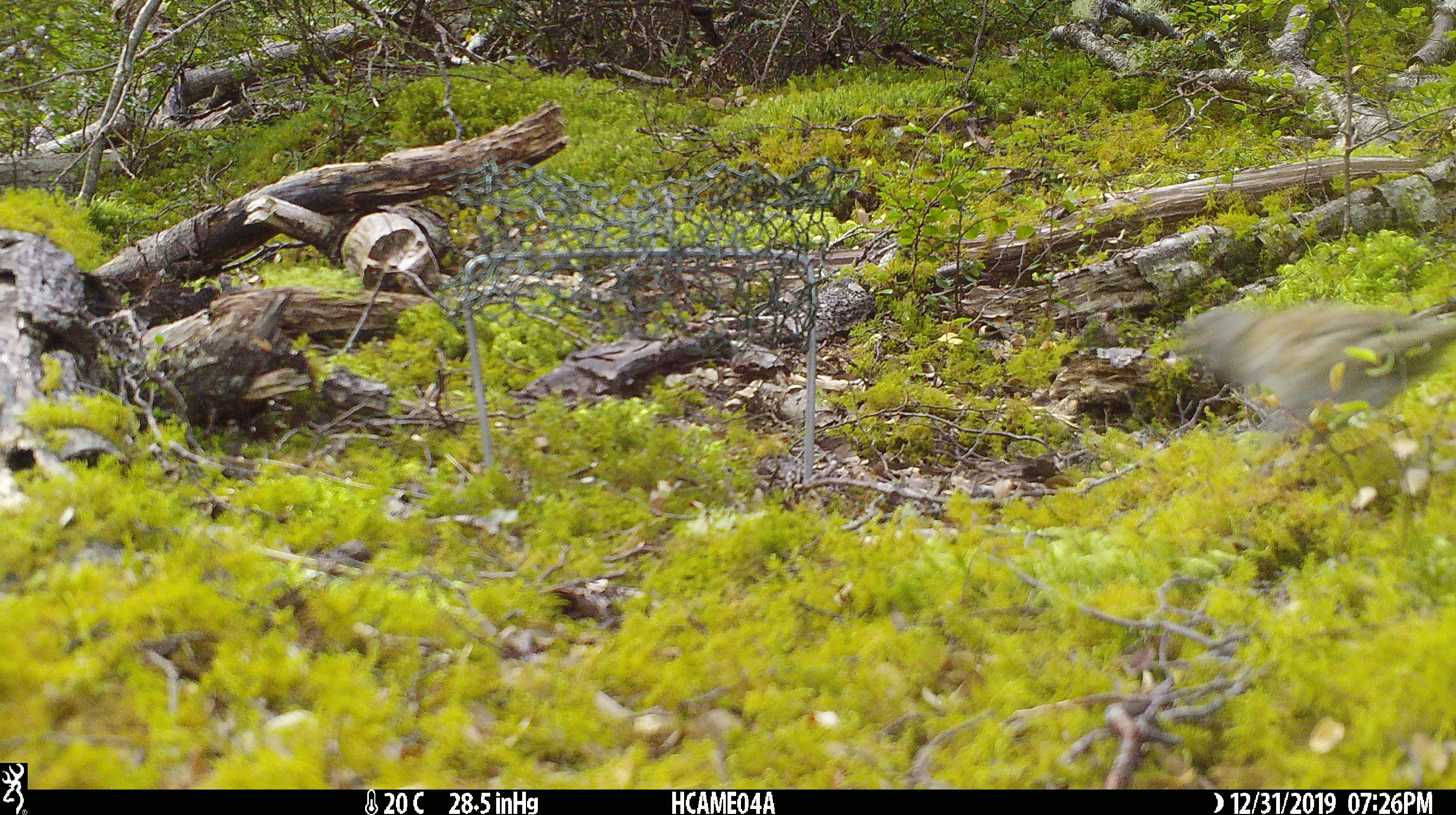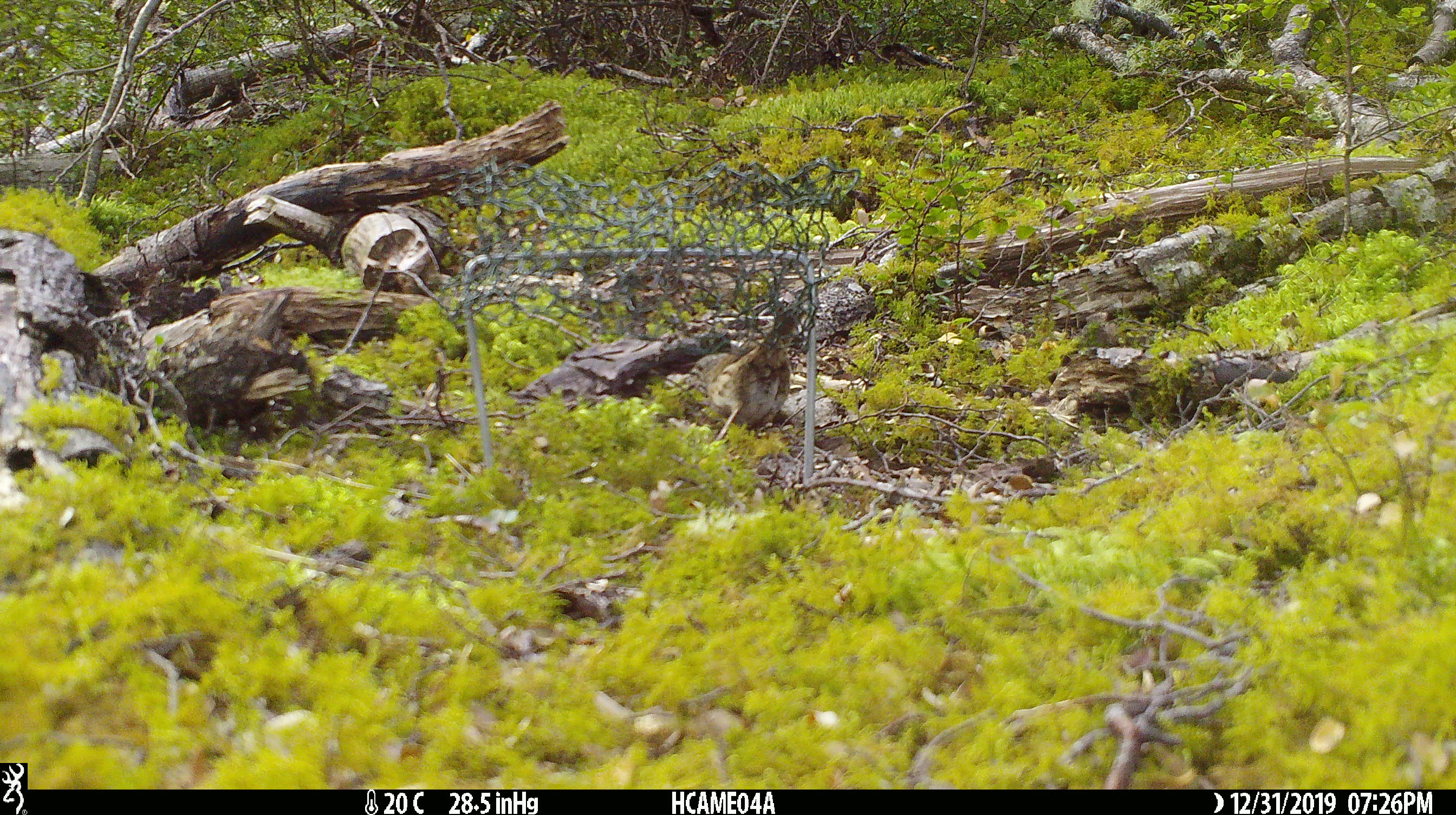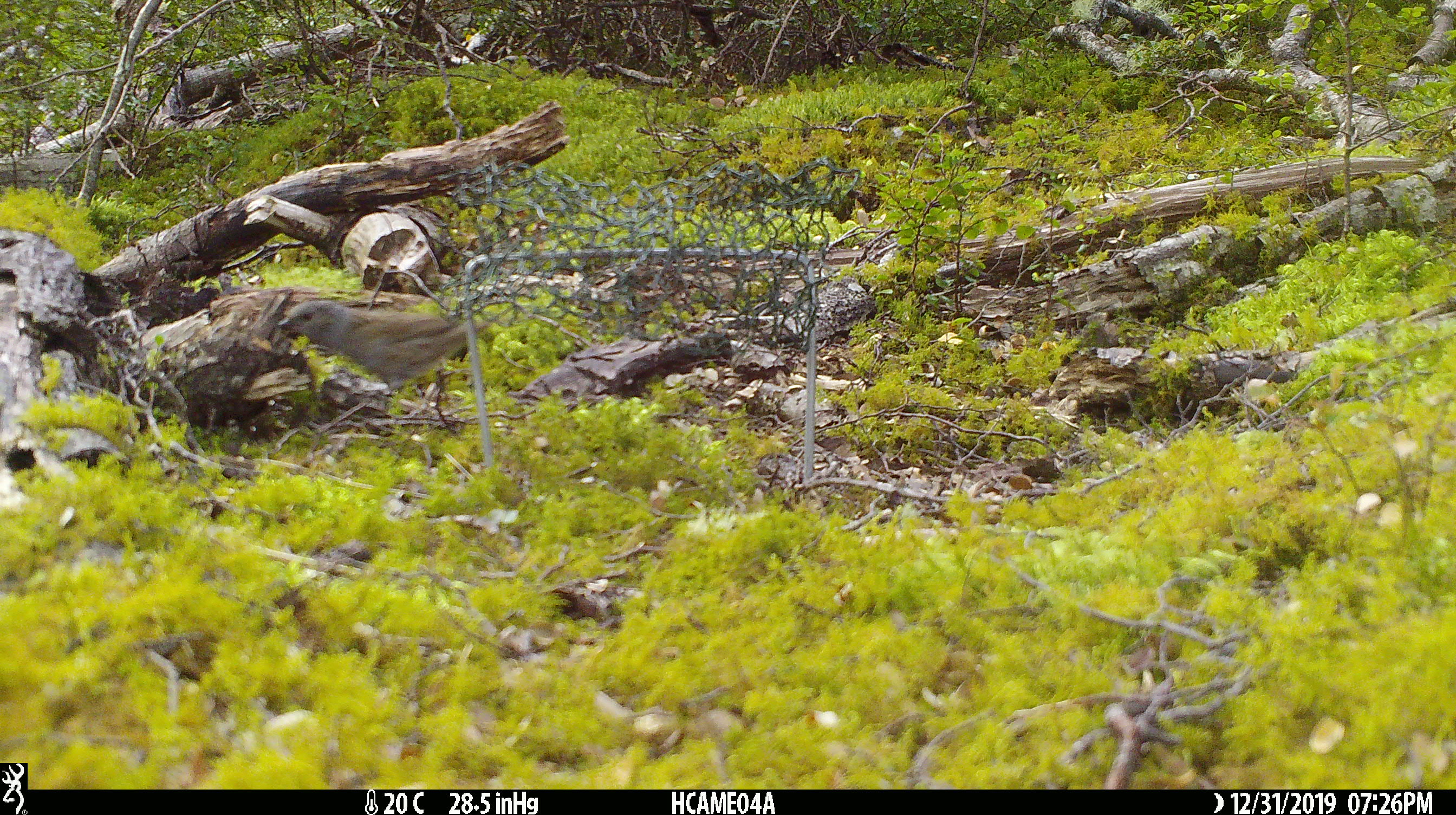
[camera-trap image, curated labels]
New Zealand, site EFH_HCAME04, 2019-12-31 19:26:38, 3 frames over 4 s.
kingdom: Animalia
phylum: Chordata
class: Aves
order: Passeriformes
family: Prunellidae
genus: Prunella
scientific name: Prunella modularis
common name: dunnock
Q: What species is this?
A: Dunnock (Prunella modularis).